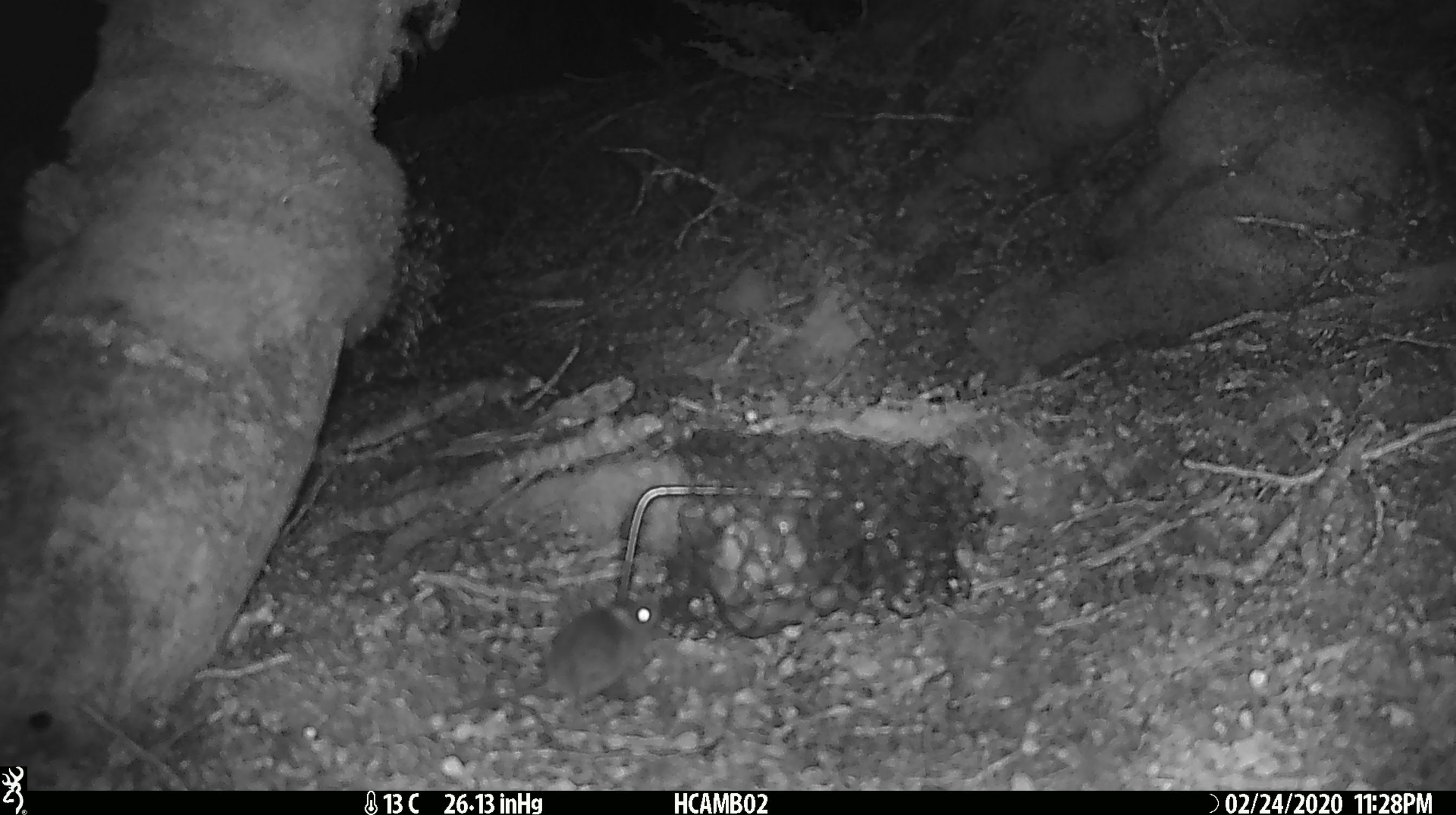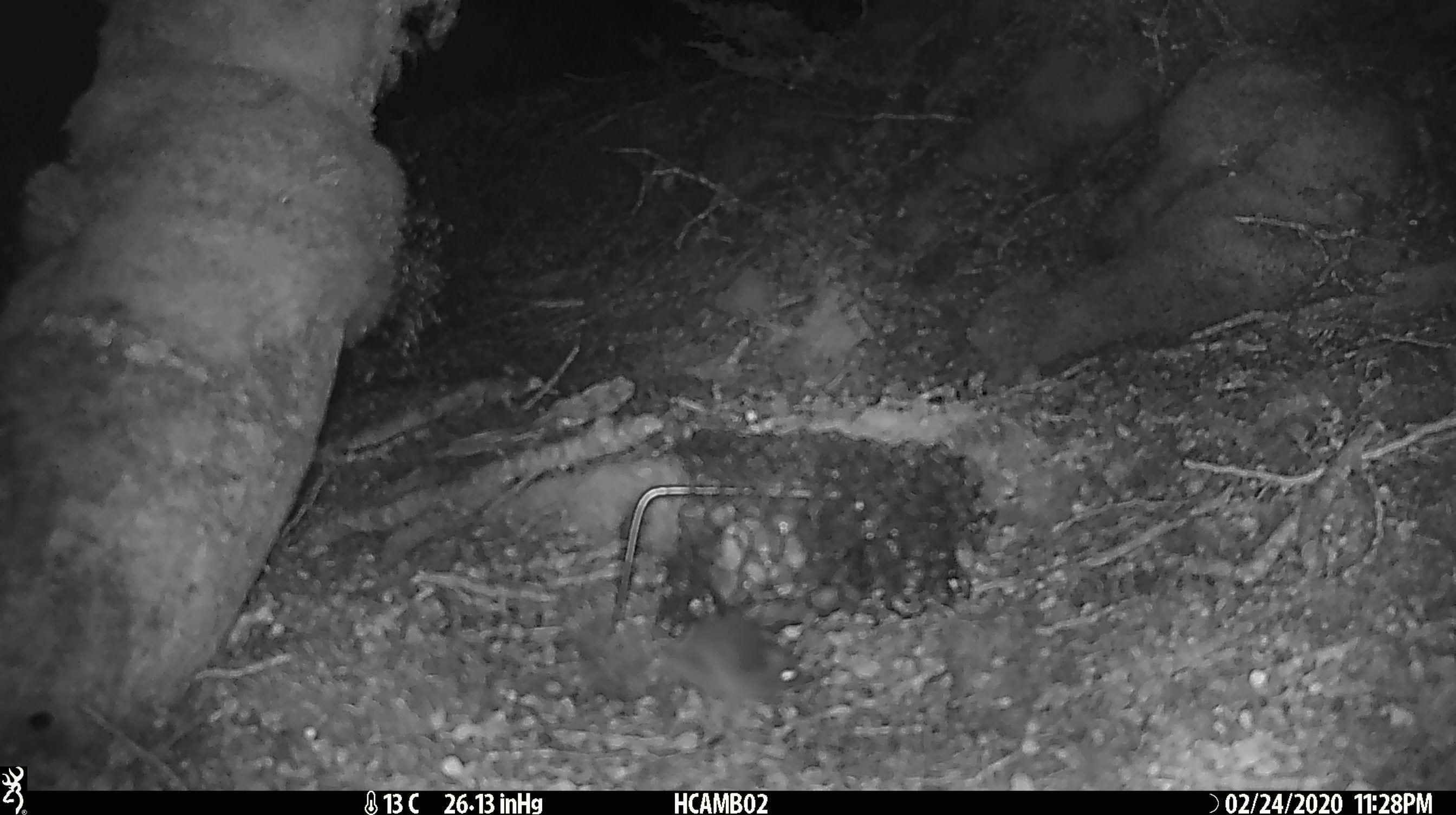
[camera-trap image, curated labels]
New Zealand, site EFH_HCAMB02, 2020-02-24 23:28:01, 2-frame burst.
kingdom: Animalia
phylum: Chordata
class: Mammalia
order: Rodentia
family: Muridae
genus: Mus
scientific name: Mus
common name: mouse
Mouse (Mus).